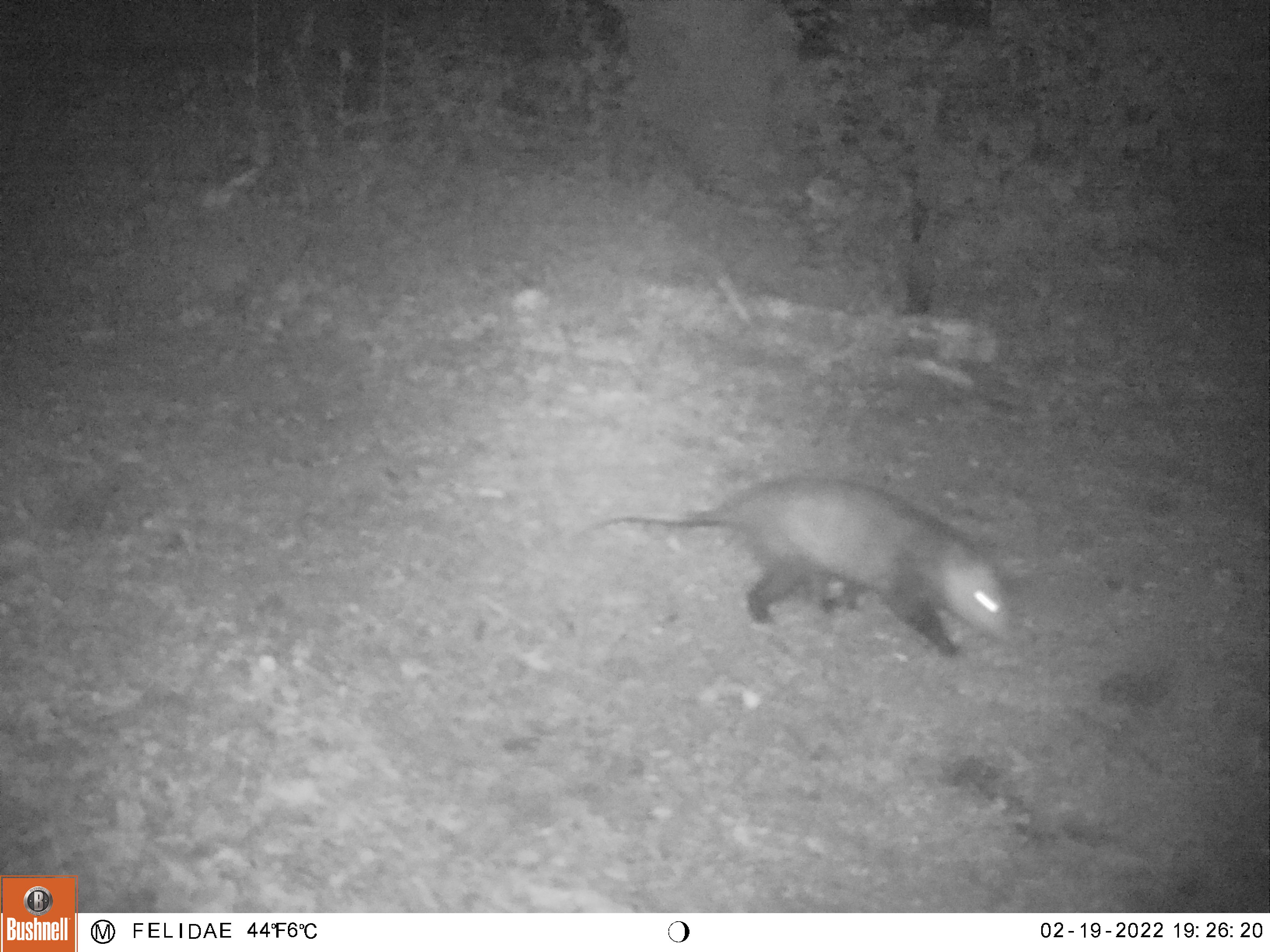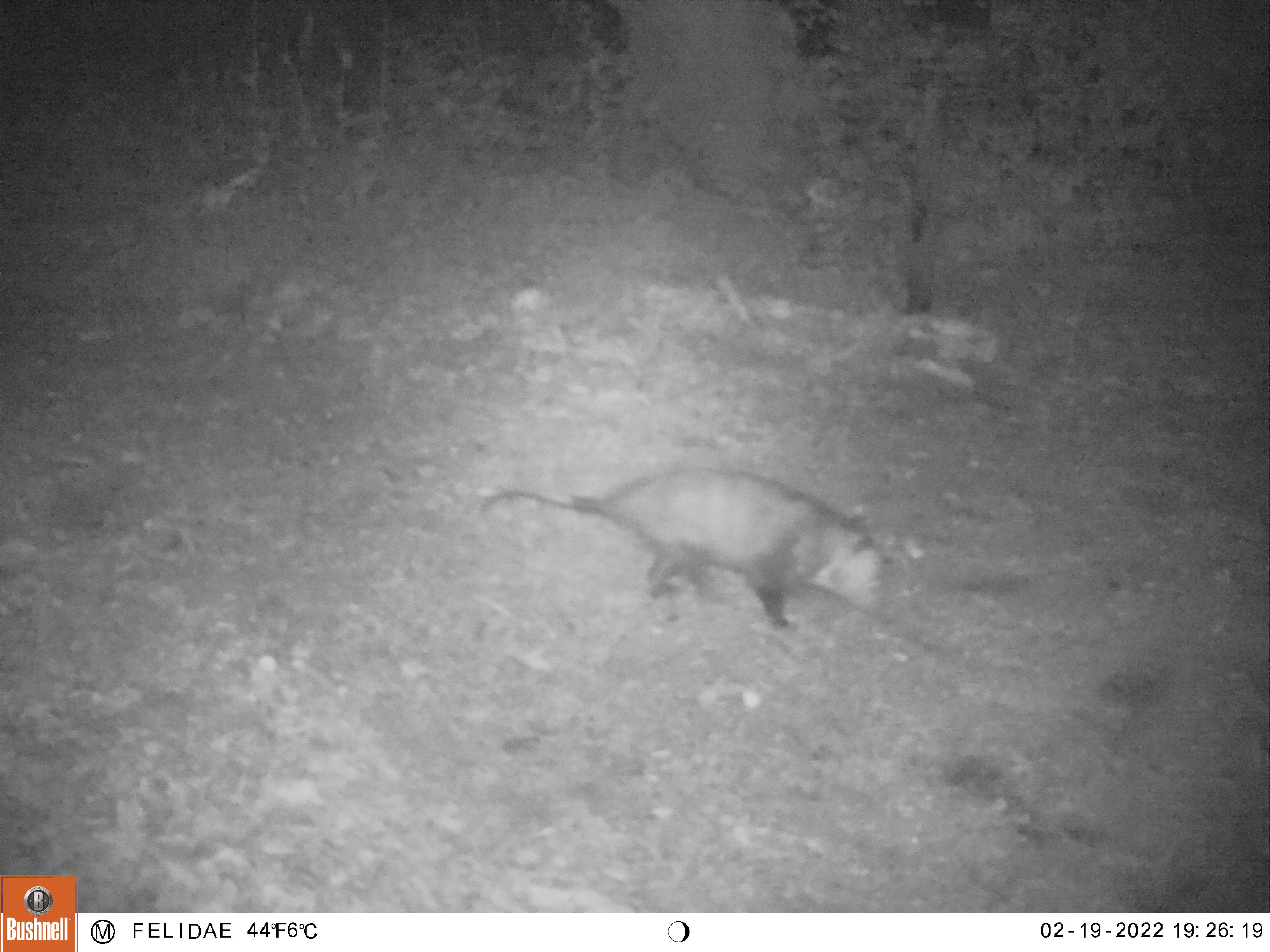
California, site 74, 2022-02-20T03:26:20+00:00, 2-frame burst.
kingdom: Animalia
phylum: Chordata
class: Mammalia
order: Didelphimorphia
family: Didelphidae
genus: Didelphis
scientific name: Didelphis virginiana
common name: virginia opossum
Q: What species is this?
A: Virginia opossum (Didelphis virginiana).